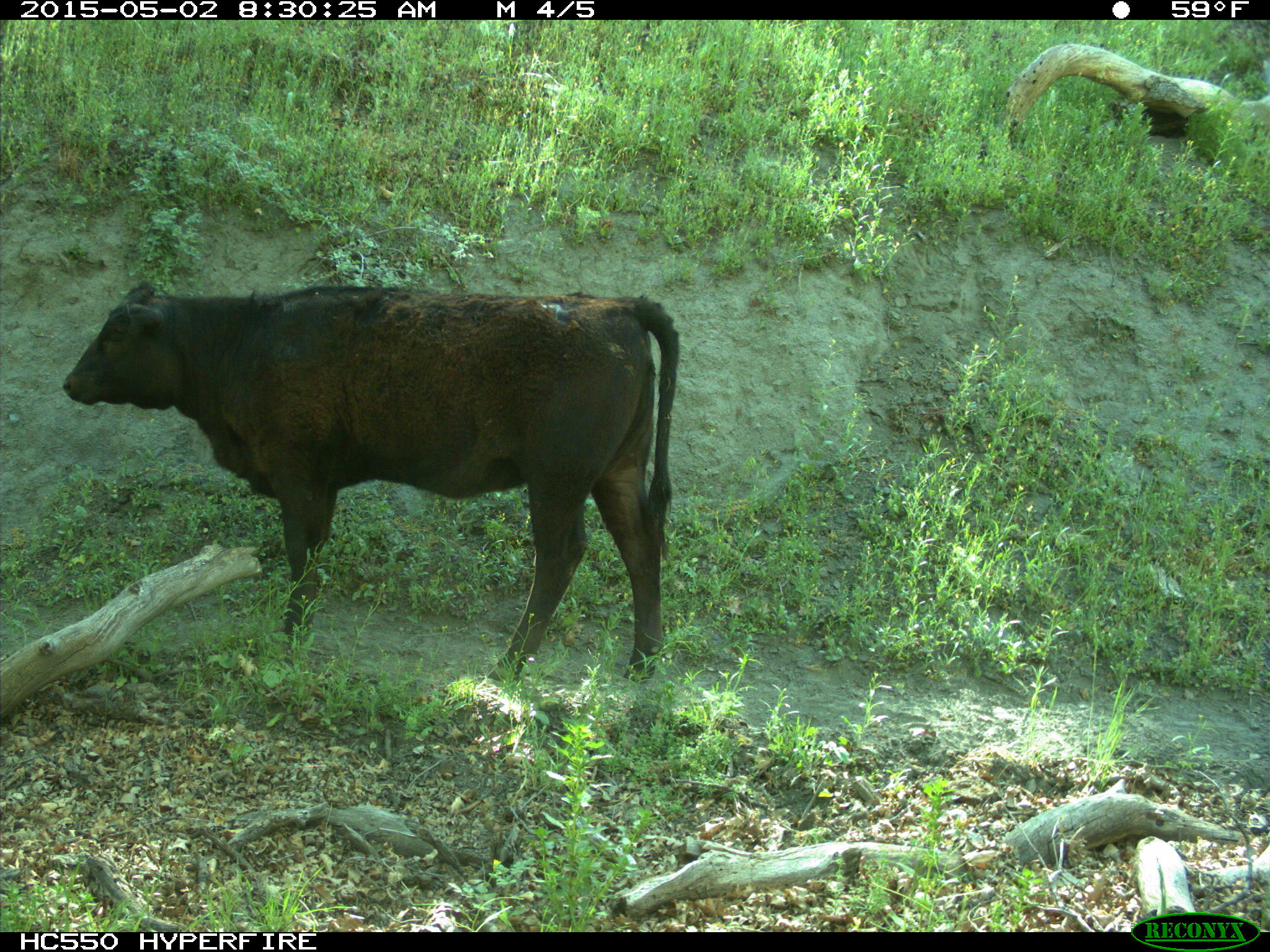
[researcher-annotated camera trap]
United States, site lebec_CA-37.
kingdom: Animalia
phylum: Chordata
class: Mammalia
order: Artiodactyla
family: Bovidae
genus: Bos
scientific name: Bos taurus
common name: domestic cow